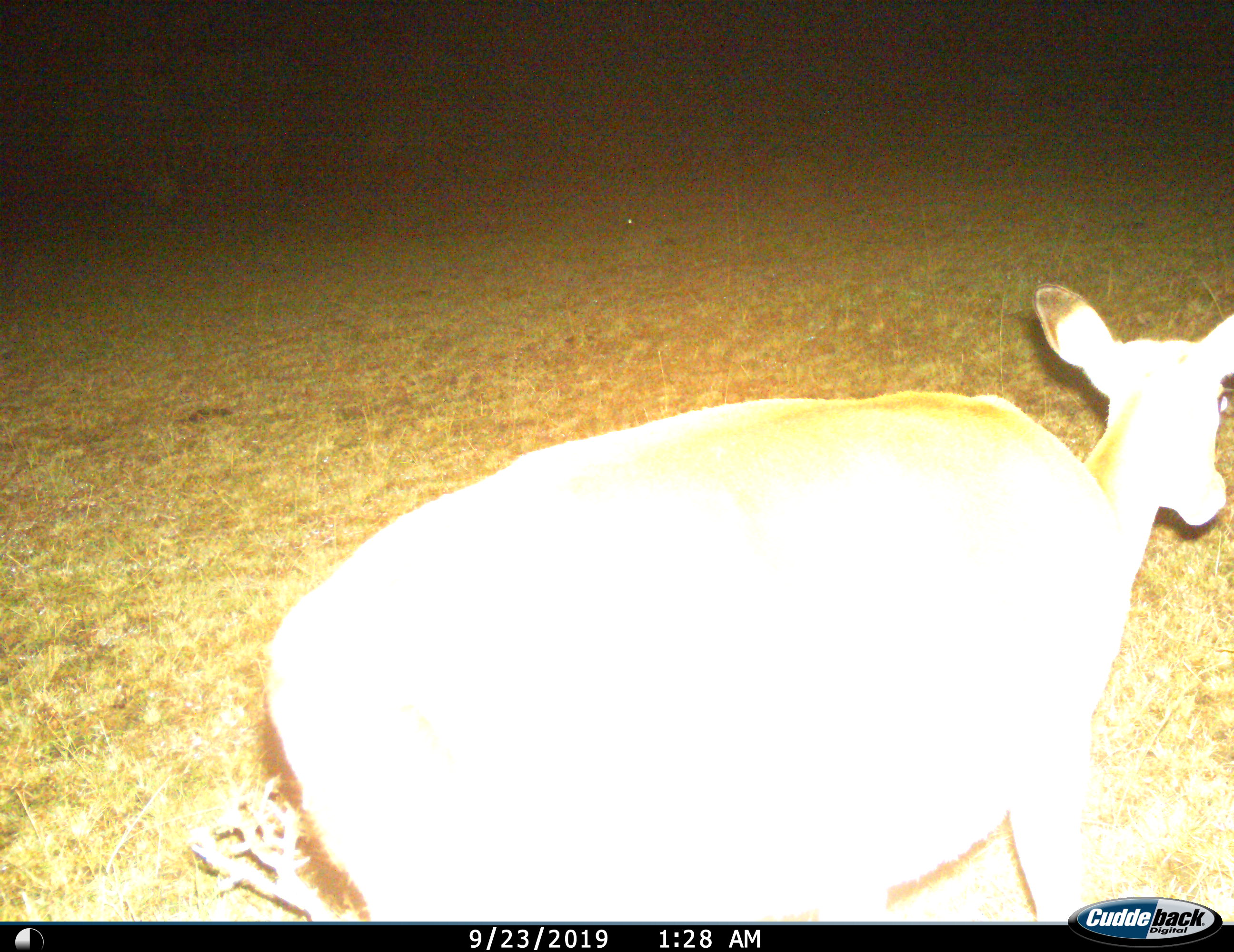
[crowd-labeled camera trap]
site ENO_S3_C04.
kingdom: Animalia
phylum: Chordata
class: Mammalia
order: Artiodactyla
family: Bovidae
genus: Aepyceros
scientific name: Aepyceros melampus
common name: impala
Impala (Aepyceros melampus), count 1. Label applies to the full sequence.